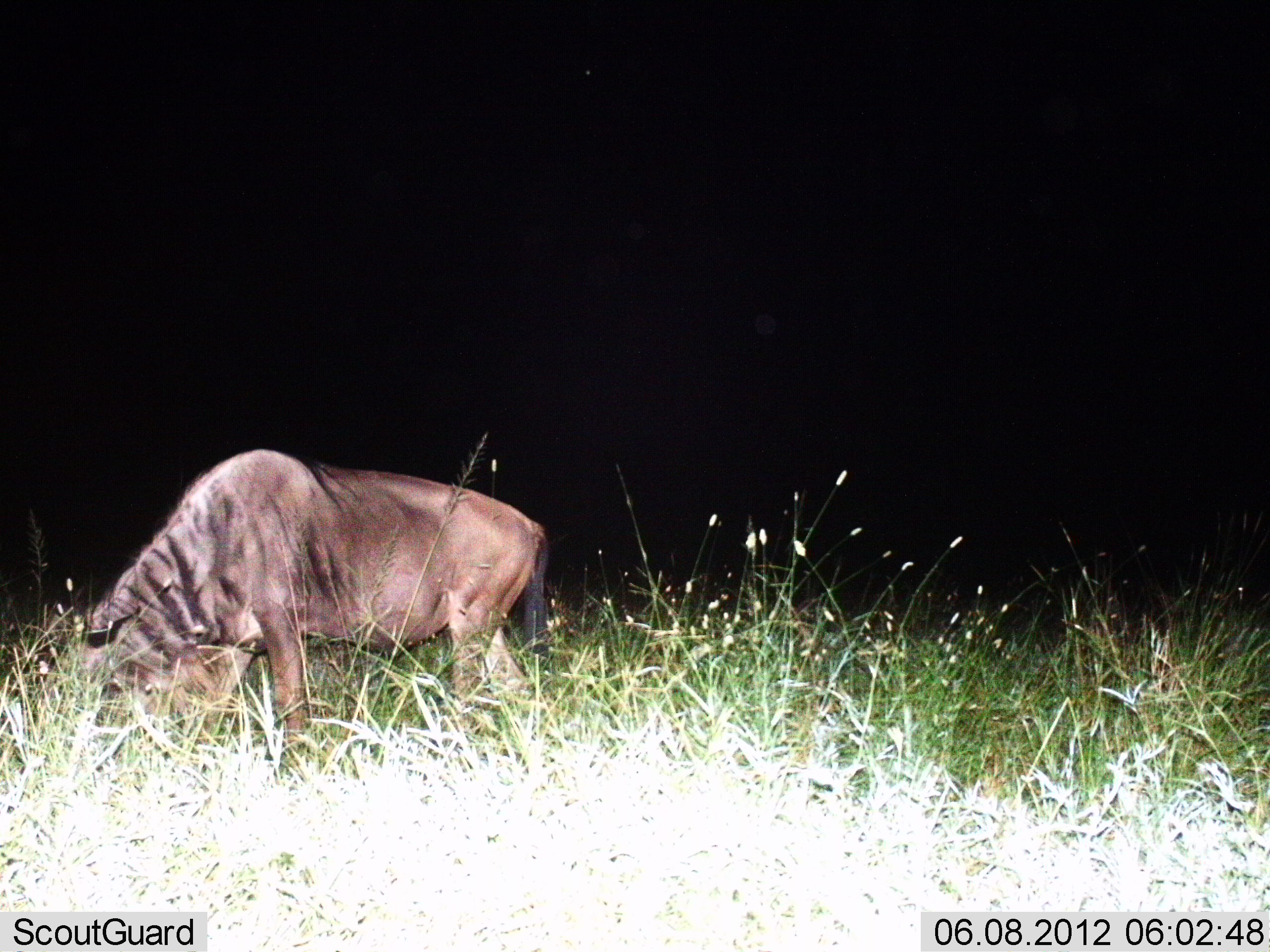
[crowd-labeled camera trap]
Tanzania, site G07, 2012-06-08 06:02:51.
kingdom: Animalia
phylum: Chordata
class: Mammalia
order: Artiodactyla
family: Bovidae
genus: Connochaetes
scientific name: Connochaetes taurinus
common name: blue wildebeest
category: wildebeest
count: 1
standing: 30%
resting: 0%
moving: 0%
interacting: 0%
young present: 0%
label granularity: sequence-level